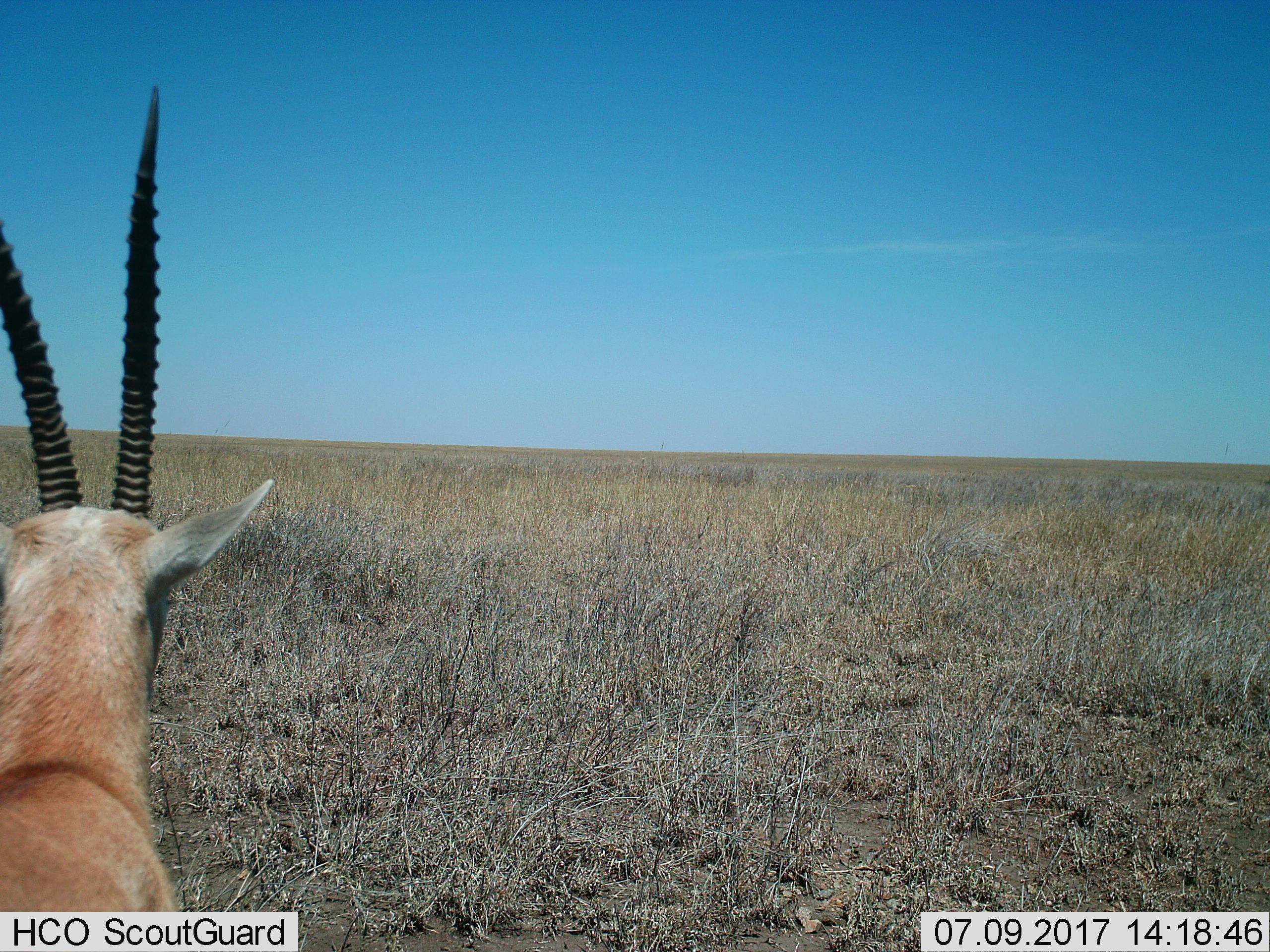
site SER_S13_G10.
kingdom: Animalia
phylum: Chordata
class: Mammalia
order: Artiodactyla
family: Bovidae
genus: Eudorcas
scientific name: Eudorcas thomsonii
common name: thomson's gazelle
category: gazellethomsons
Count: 1.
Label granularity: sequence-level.